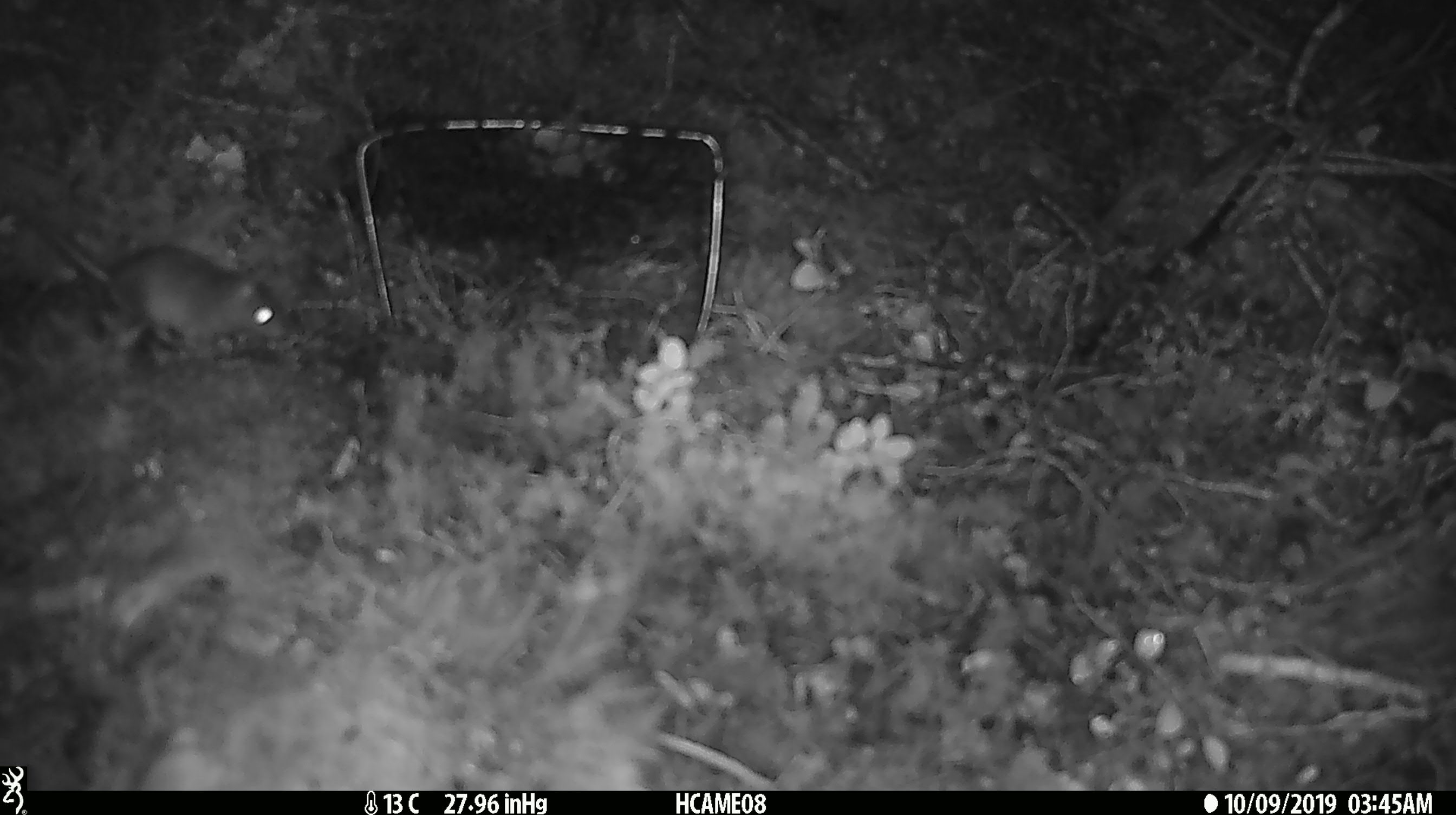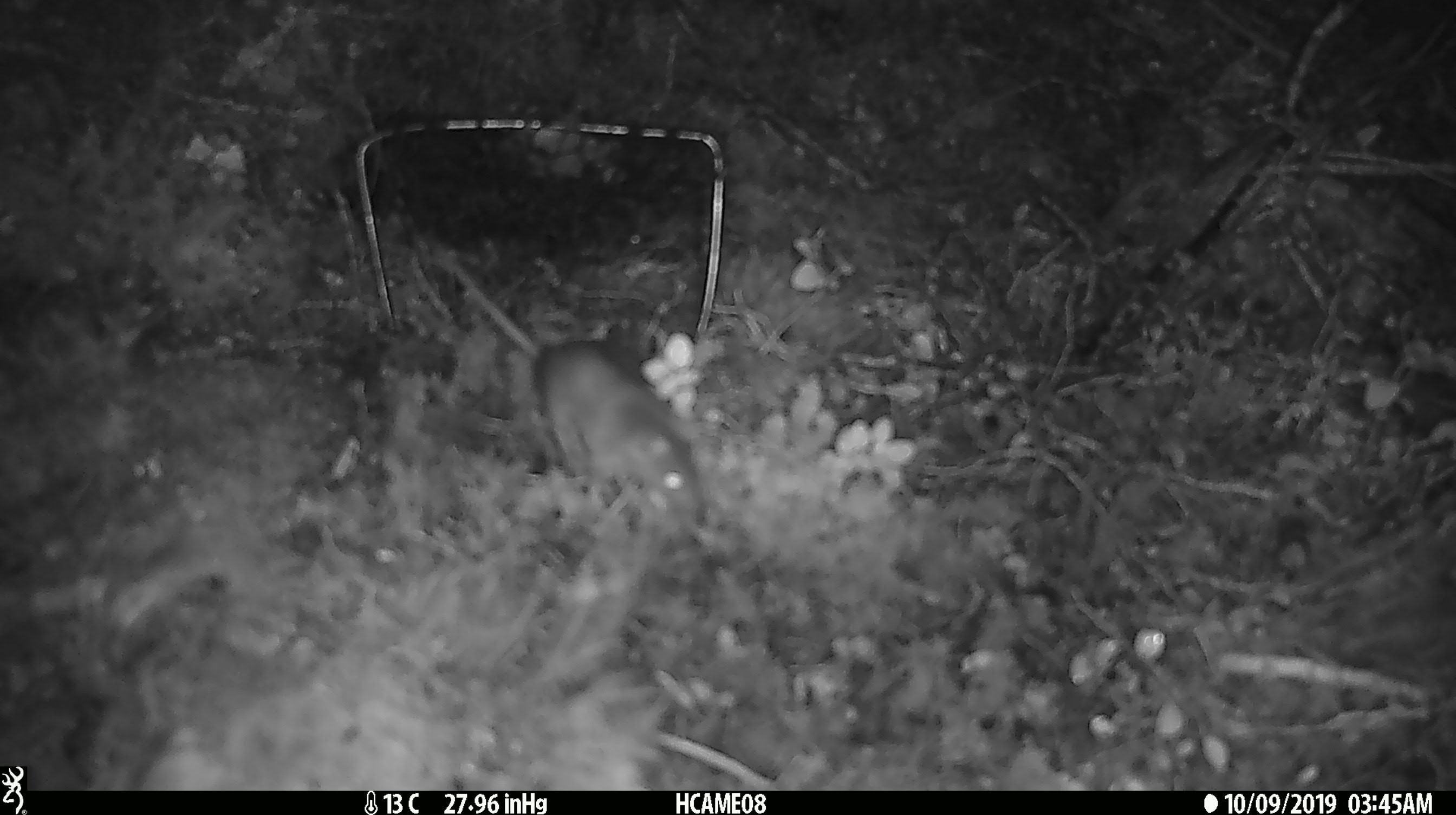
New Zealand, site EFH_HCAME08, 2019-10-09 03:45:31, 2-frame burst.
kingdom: Animalia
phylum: Chordata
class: Mammalia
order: Rodentia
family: Muridae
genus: Mus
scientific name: Mus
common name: mouse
Mouse (Mus).